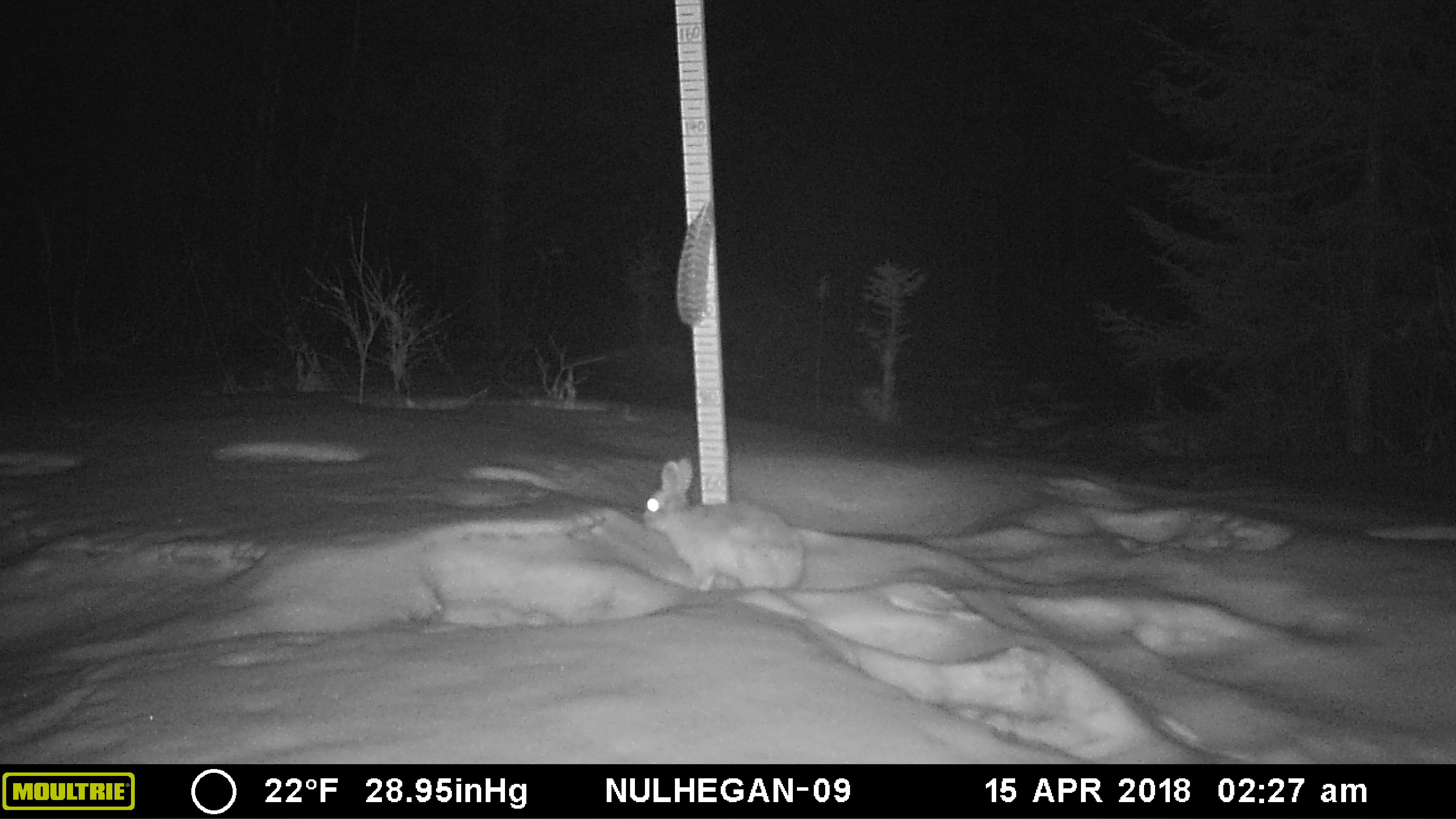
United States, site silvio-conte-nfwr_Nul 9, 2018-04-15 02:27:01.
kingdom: Animalia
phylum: Chordata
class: Mammalia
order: Lagomorpha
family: Leporidae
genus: Lepus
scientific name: Lepus americanus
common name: snowshoe hare